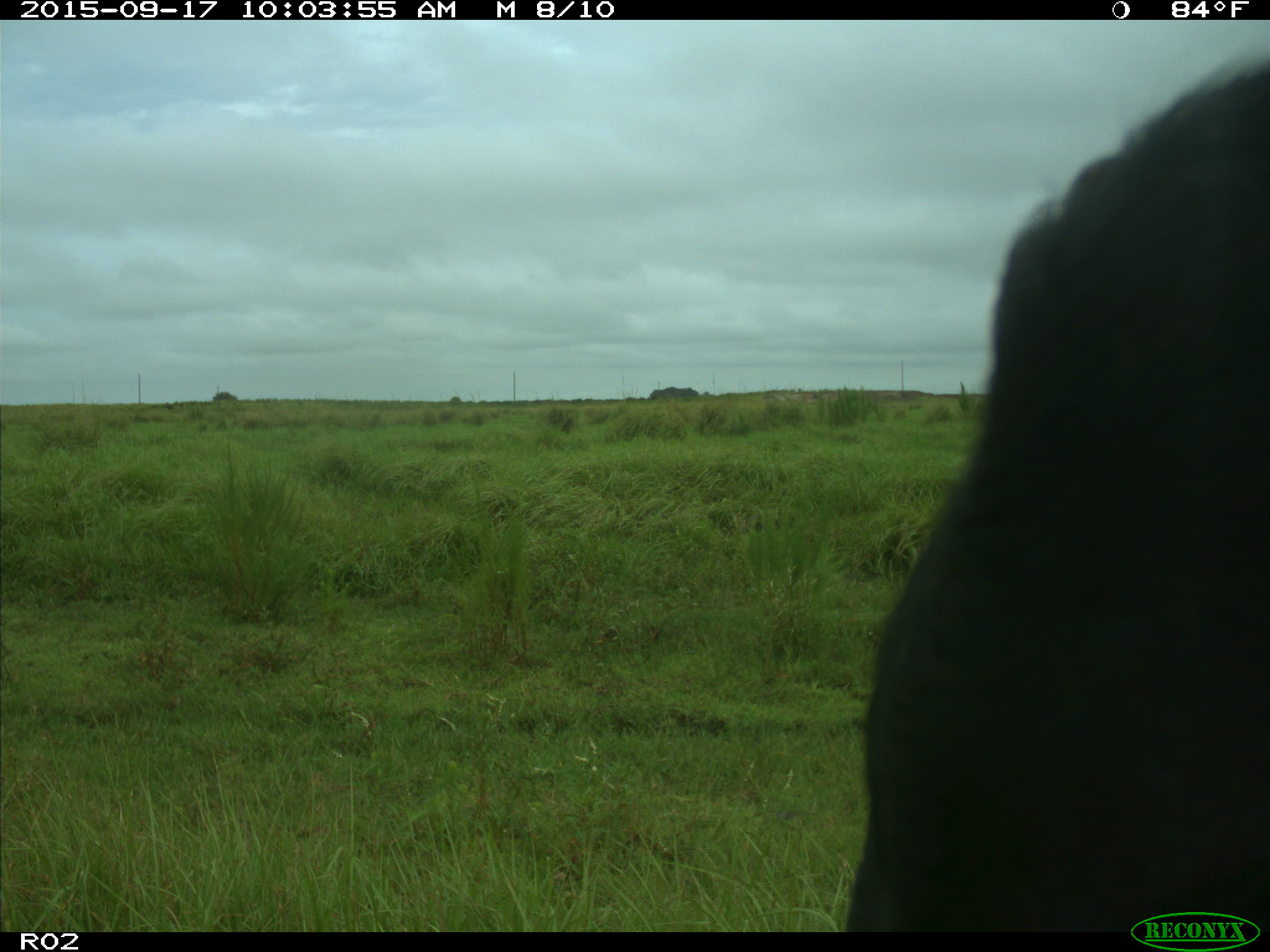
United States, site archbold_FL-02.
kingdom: Animalia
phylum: Chordata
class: Mammalia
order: Artiodactyla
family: Bovidae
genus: Bos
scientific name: Bos taurus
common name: domestic cow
Bos taurus (domestic cow).